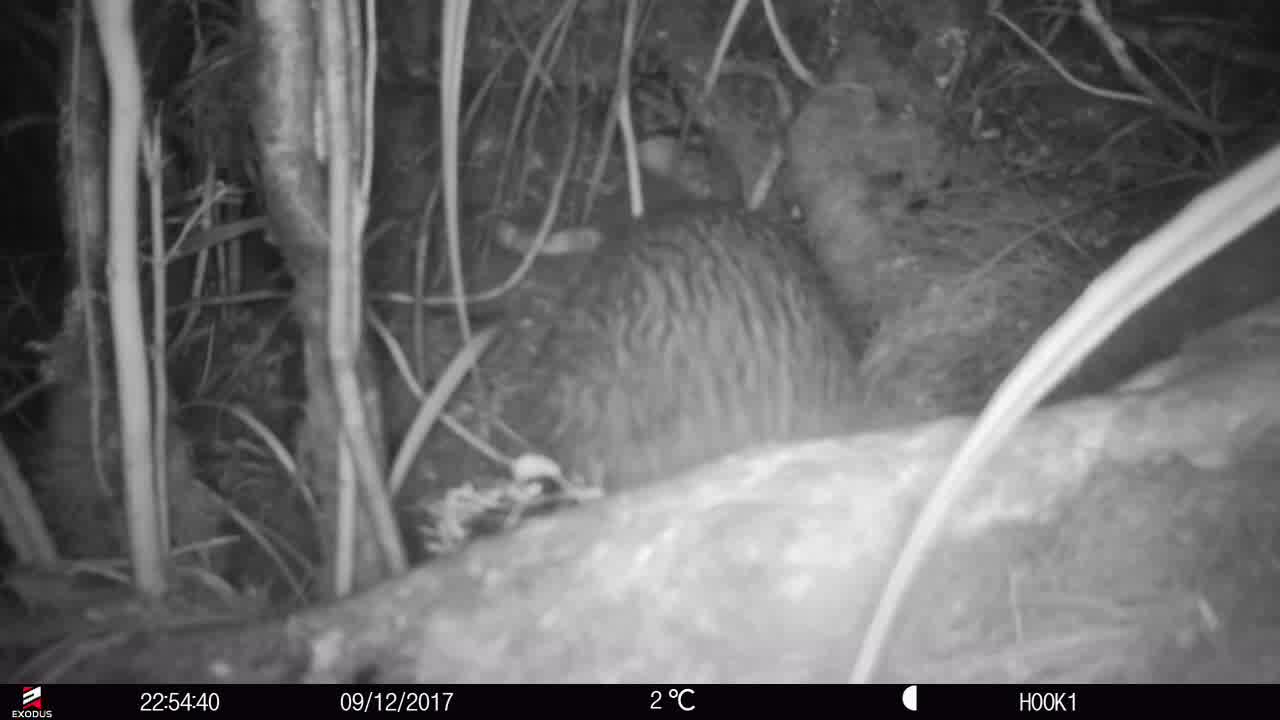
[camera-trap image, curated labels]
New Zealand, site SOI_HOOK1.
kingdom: Animalia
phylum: Chordata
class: Aves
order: Apterygiformes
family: Apterygidae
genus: Apteryx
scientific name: Apteryx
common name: kiwi